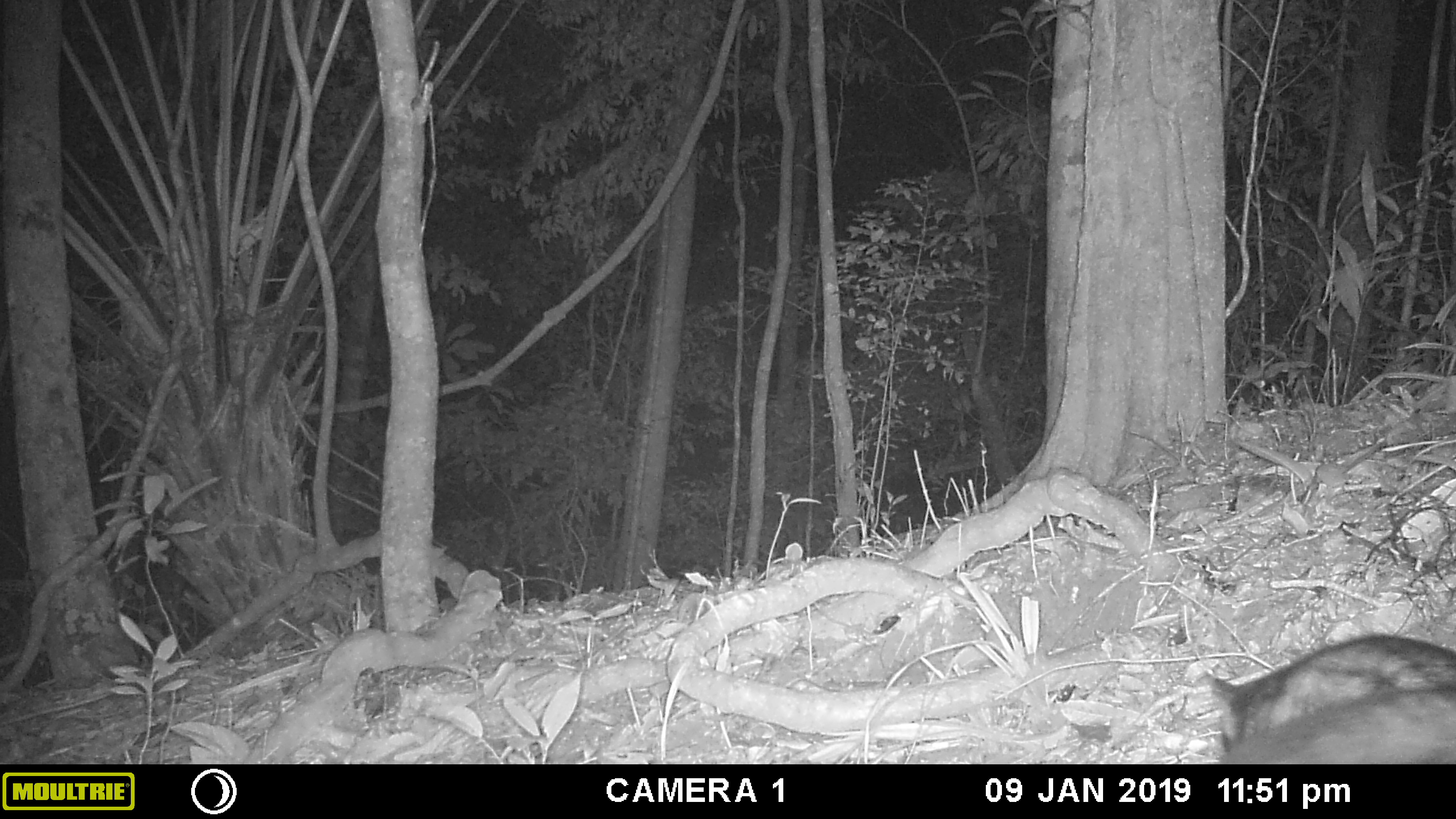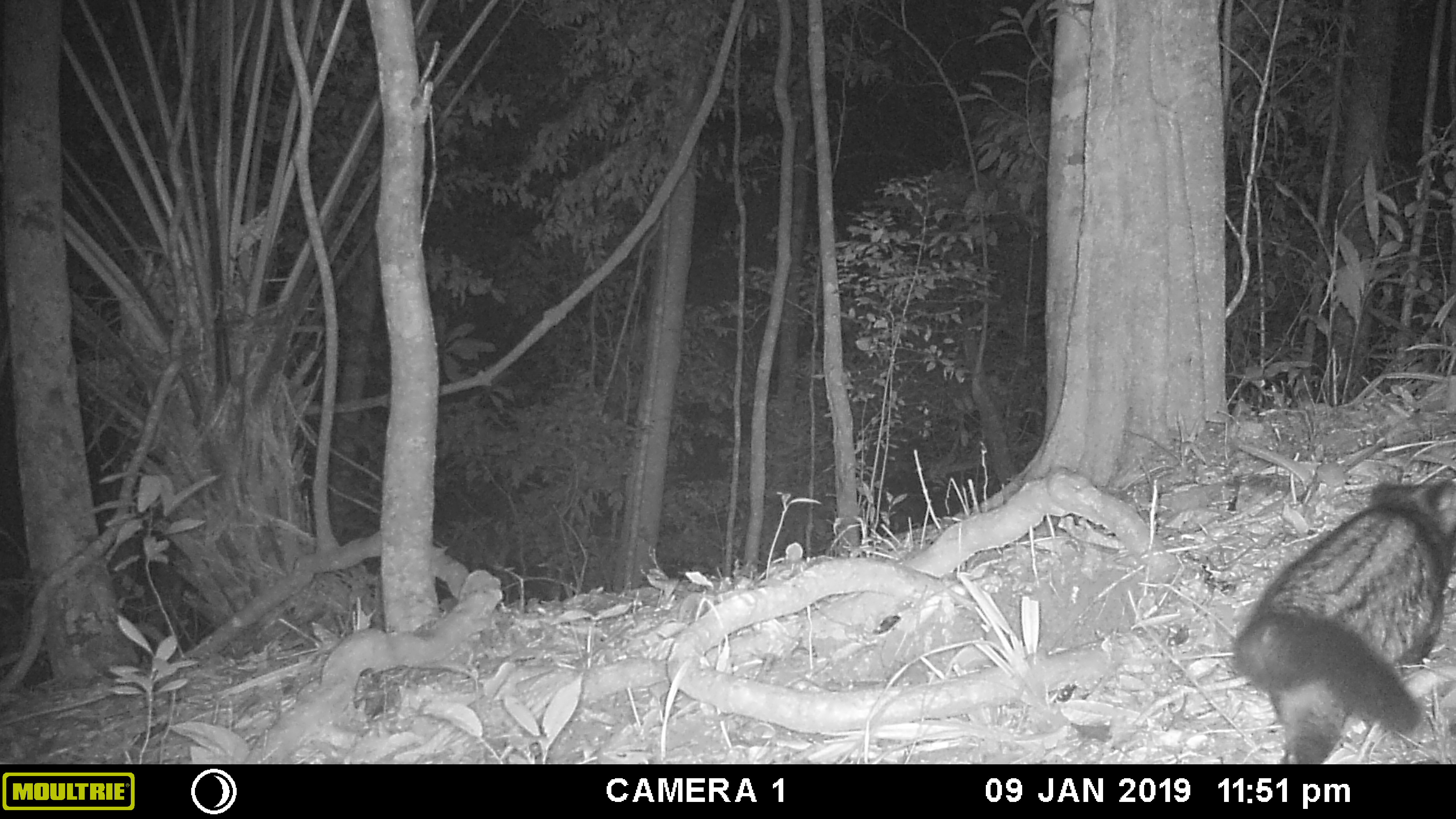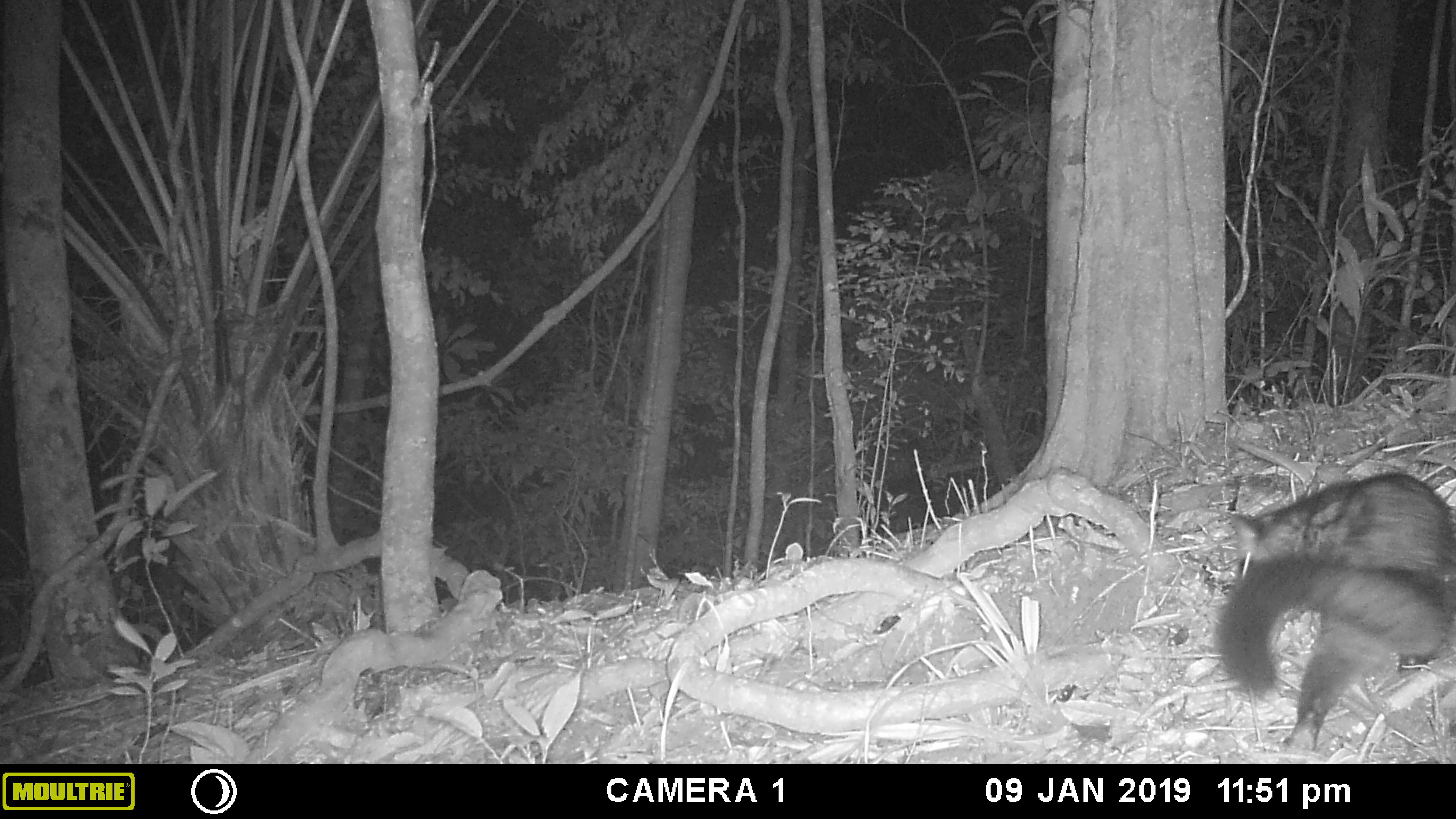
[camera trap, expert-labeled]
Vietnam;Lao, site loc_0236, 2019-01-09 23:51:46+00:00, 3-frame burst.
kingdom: Animalia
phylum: Chordata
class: Mammalia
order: Carnivora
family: Viverridae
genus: Paradoxurus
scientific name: Paradoxurus hermaphroditus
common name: common palm civet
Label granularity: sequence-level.